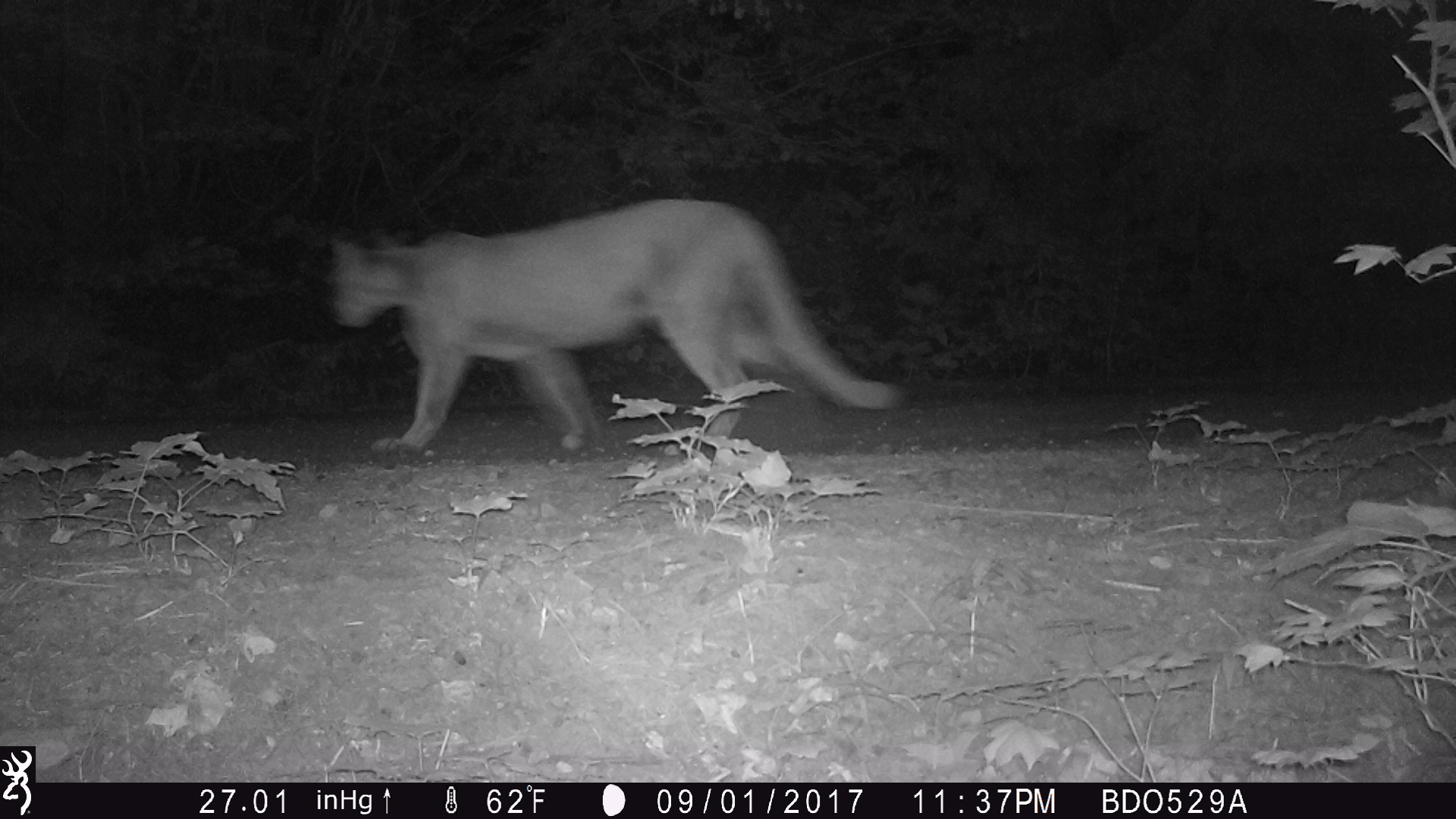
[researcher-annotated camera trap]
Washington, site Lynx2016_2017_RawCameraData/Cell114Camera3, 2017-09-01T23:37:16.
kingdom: Animalia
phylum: Chordata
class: Mammalia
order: Carnivora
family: Felidae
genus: Puma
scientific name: Puma concolor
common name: mountain lion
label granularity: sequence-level